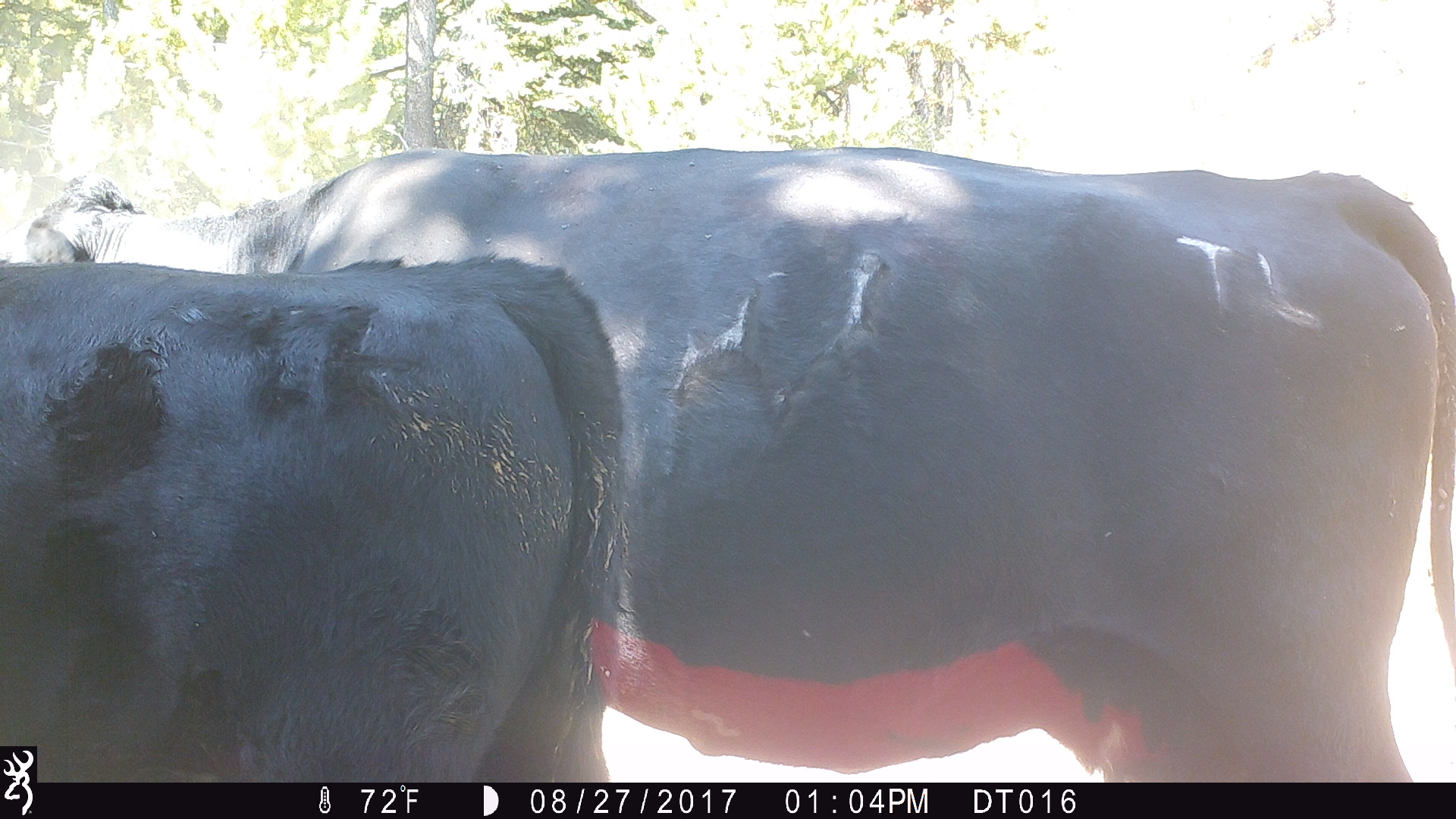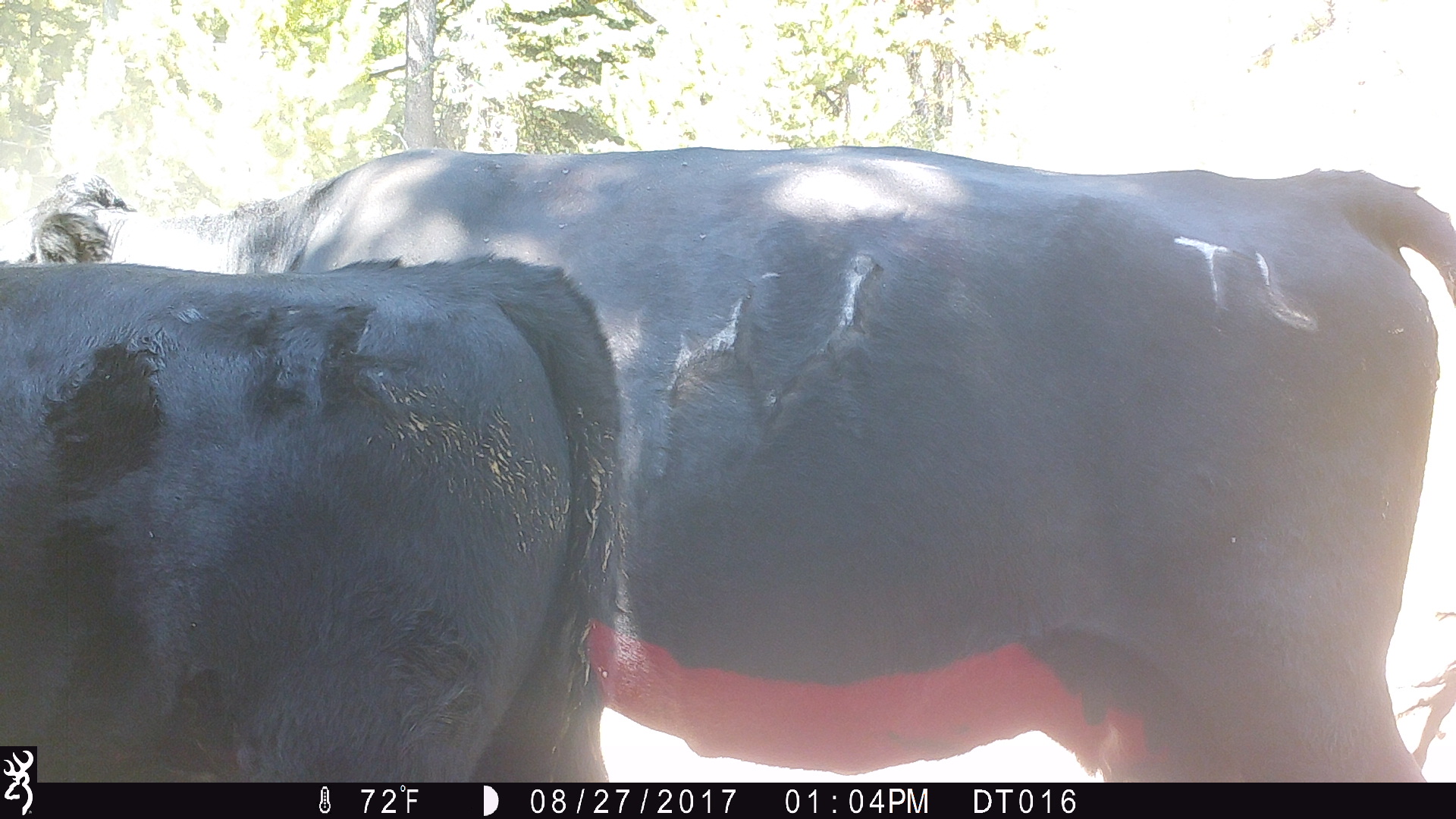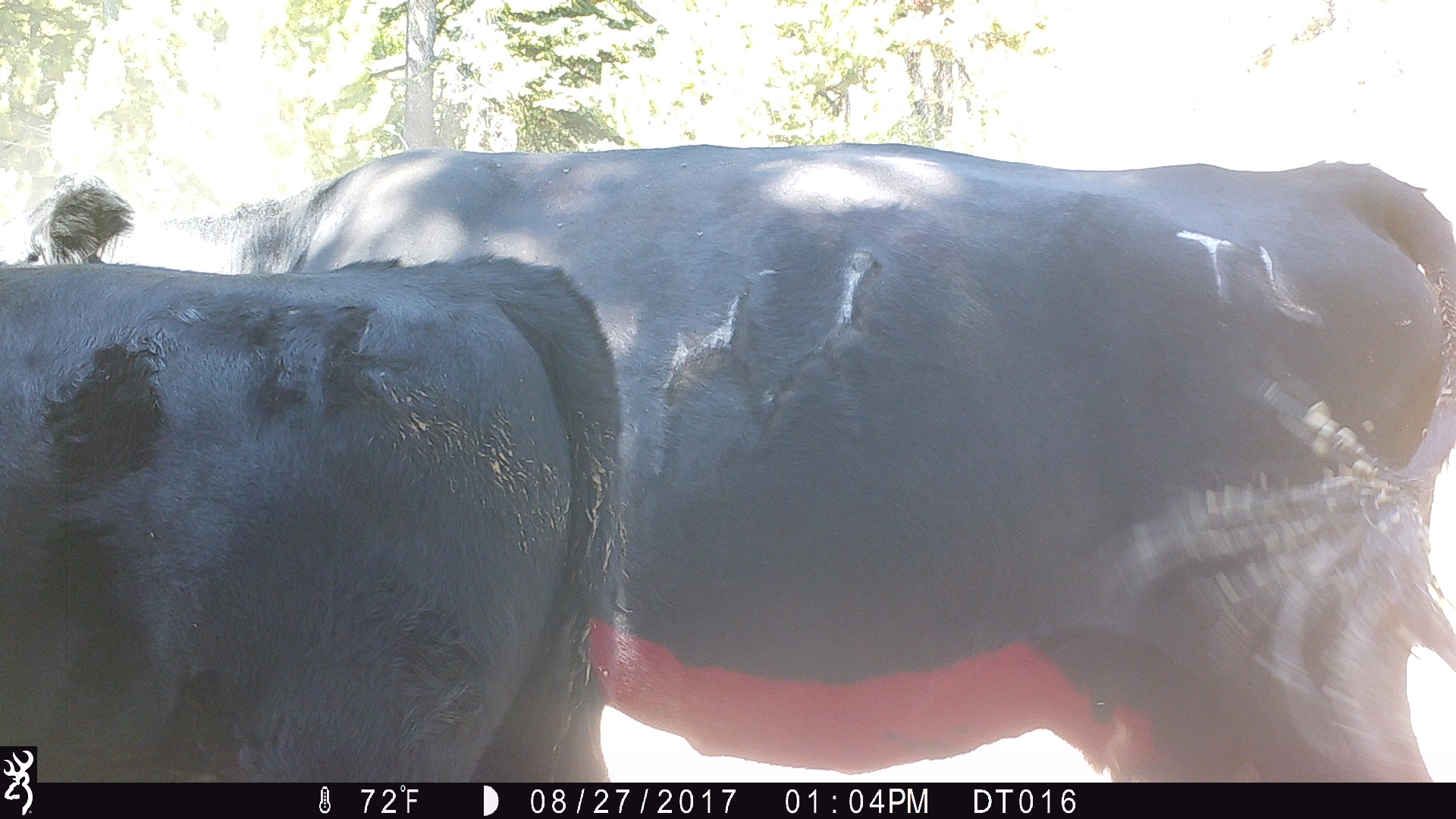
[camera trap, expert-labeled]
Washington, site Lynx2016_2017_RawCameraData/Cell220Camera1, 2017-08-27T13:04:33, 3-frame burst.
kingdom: Animalia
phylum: Chordata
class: Mammalia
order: Artiodactyla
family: Bovidae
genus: Bos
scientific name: Bos taurus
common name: domestic cattle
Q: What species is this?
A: Domestic cattle (Bos taurus).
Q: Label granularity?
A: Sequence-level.